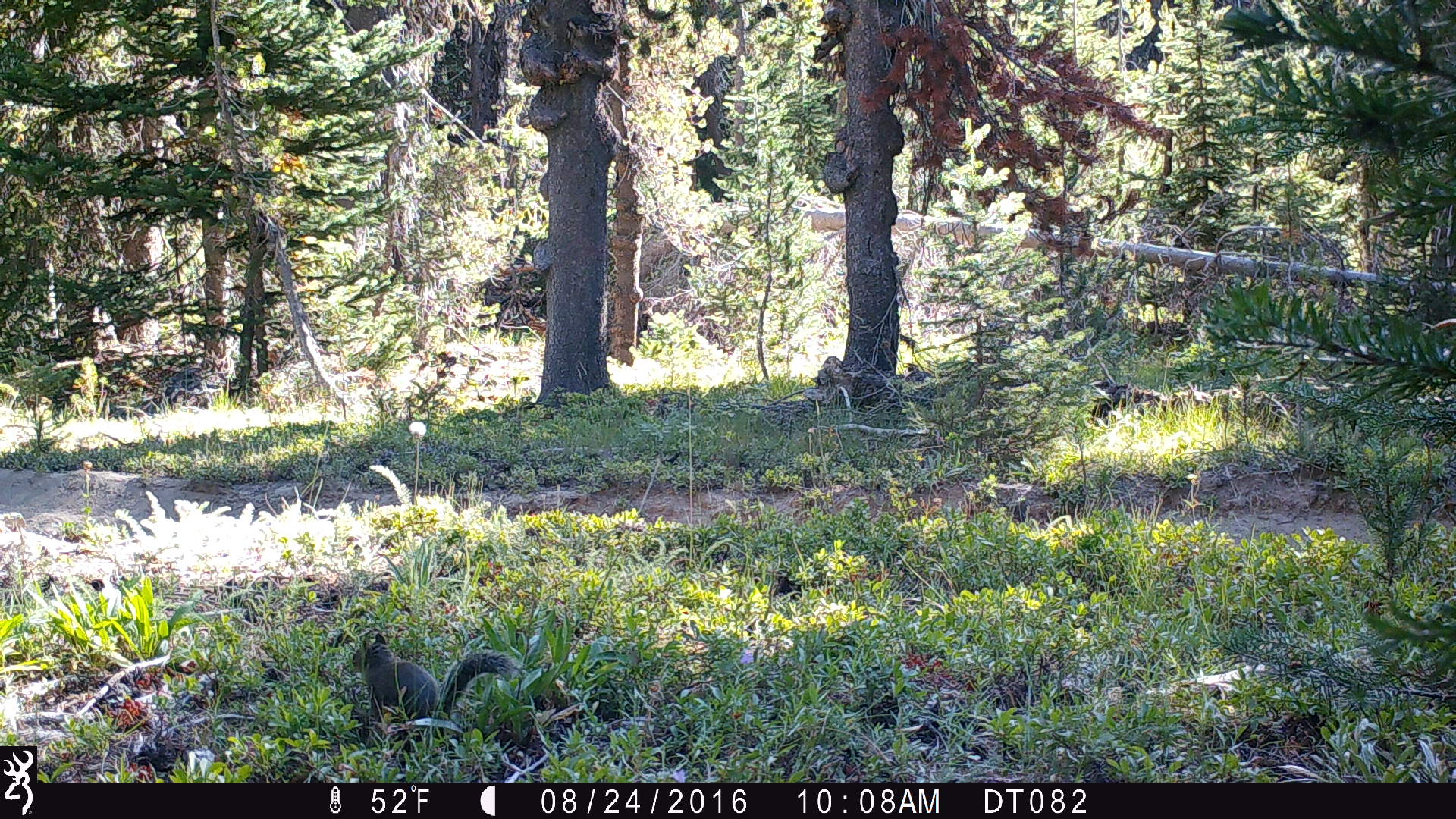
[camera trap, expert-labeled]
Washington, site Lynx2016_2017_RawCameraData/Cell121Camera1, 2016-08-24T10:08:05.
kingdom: Animalia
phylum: Chordata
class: Mammalia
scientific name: Mammalia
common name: small mammal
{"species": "small mammal (Mammalia)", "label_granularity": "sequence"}